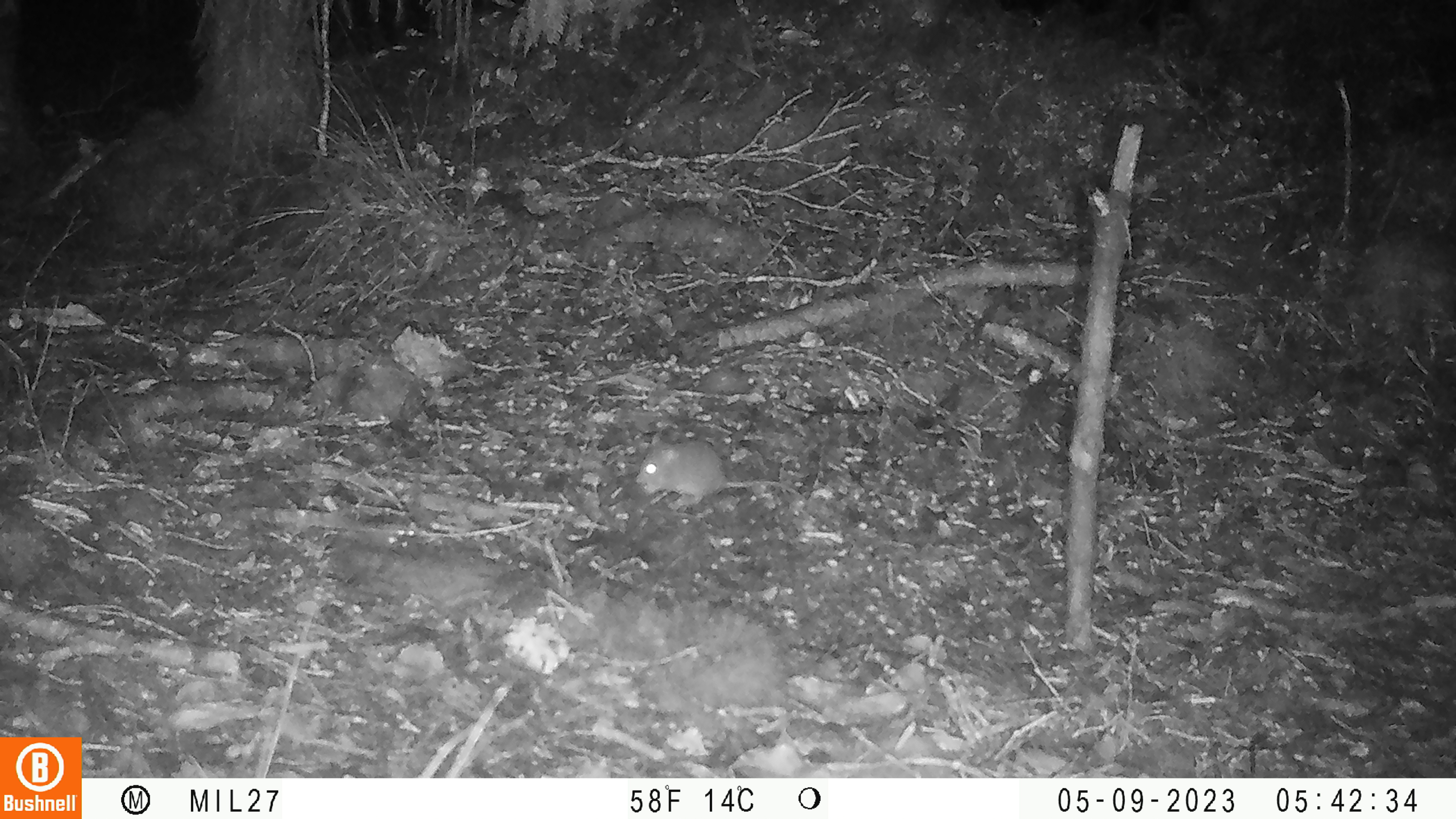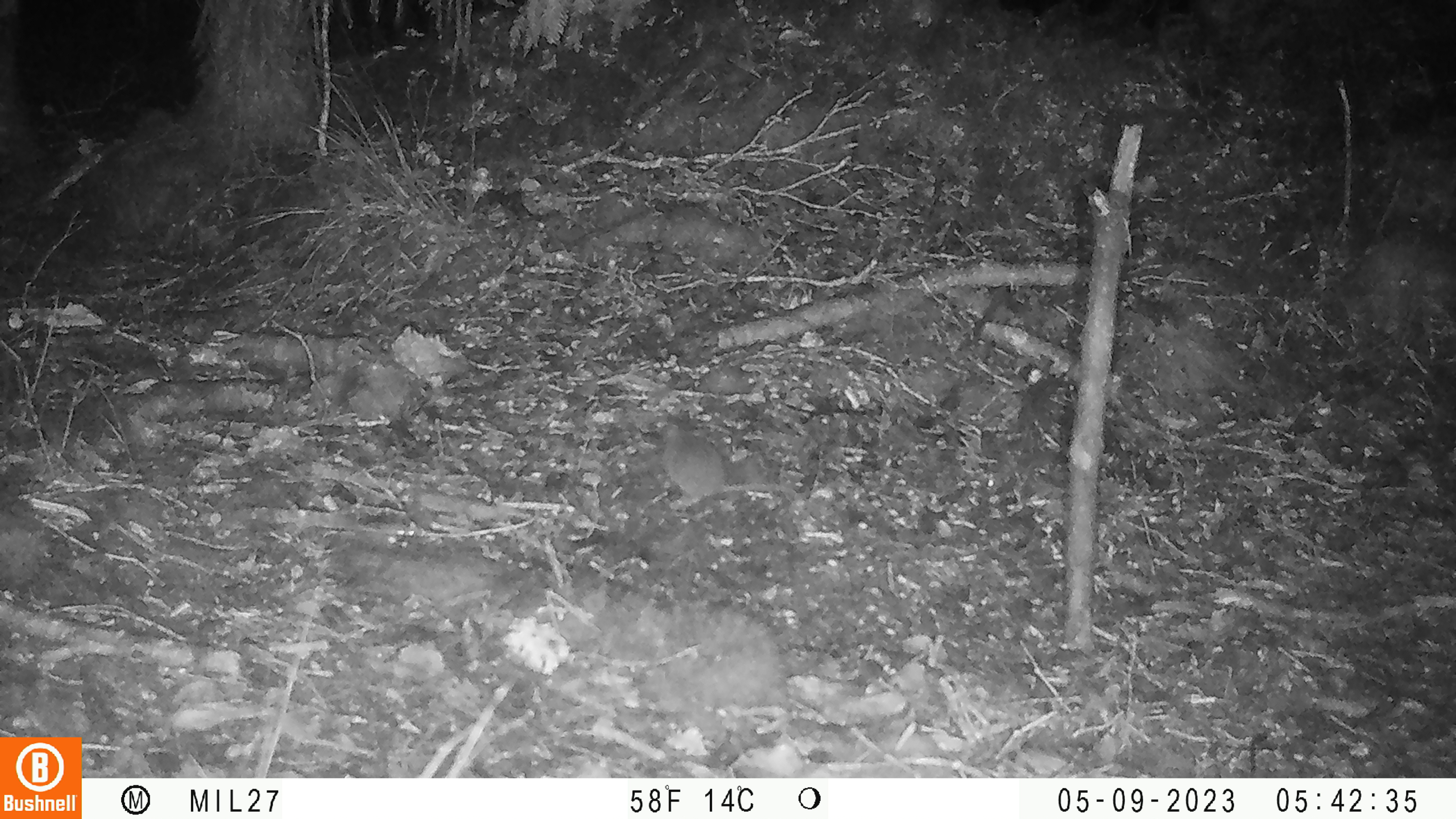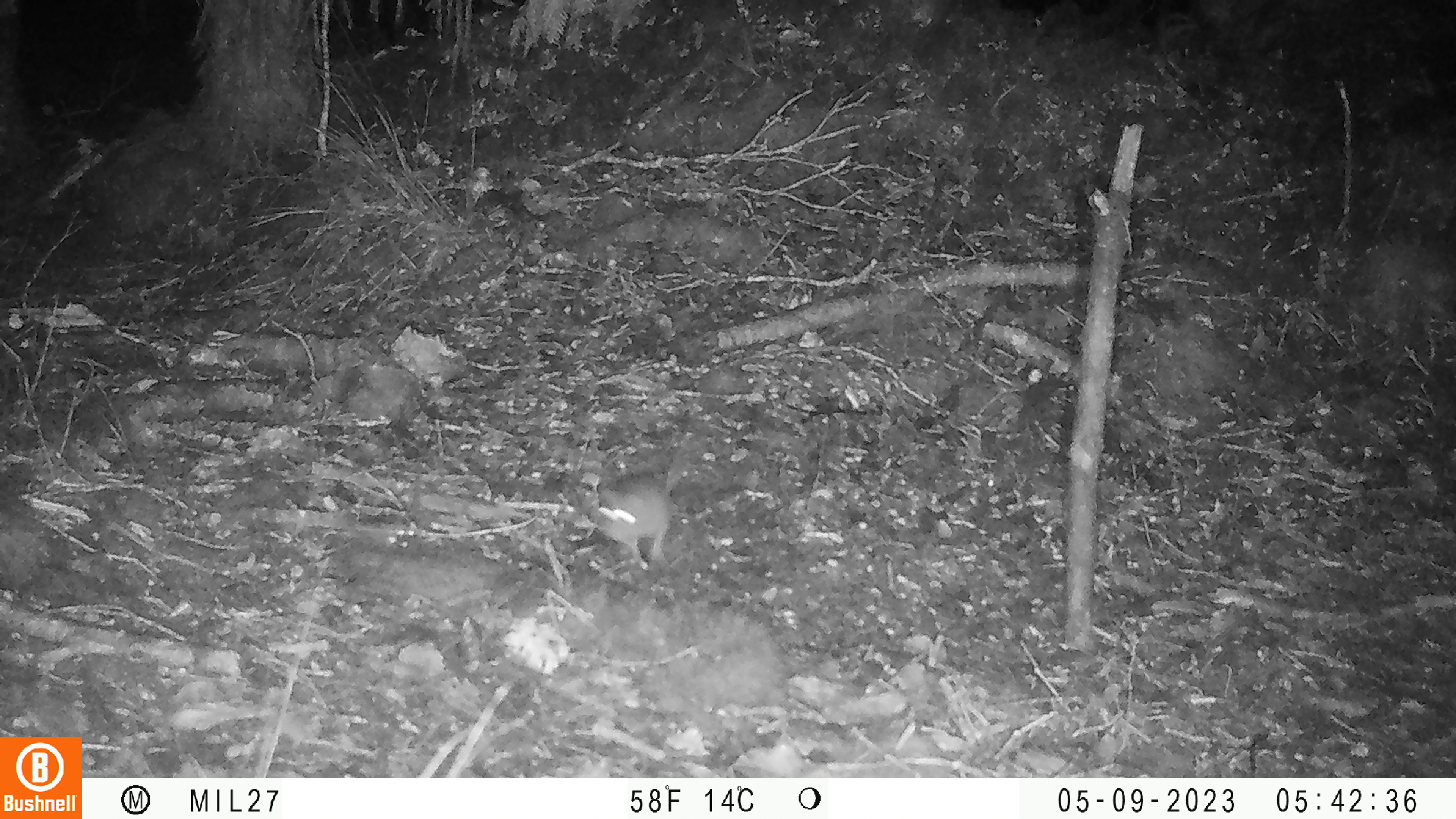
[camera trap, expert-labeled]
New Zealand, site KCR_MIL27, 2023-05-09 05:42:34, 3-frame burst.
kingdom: Animalia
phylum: Chordata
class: Mammalia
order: Rodentia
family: Muridae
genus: Mus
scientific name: Mus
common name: mouse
Mouse (Mus).